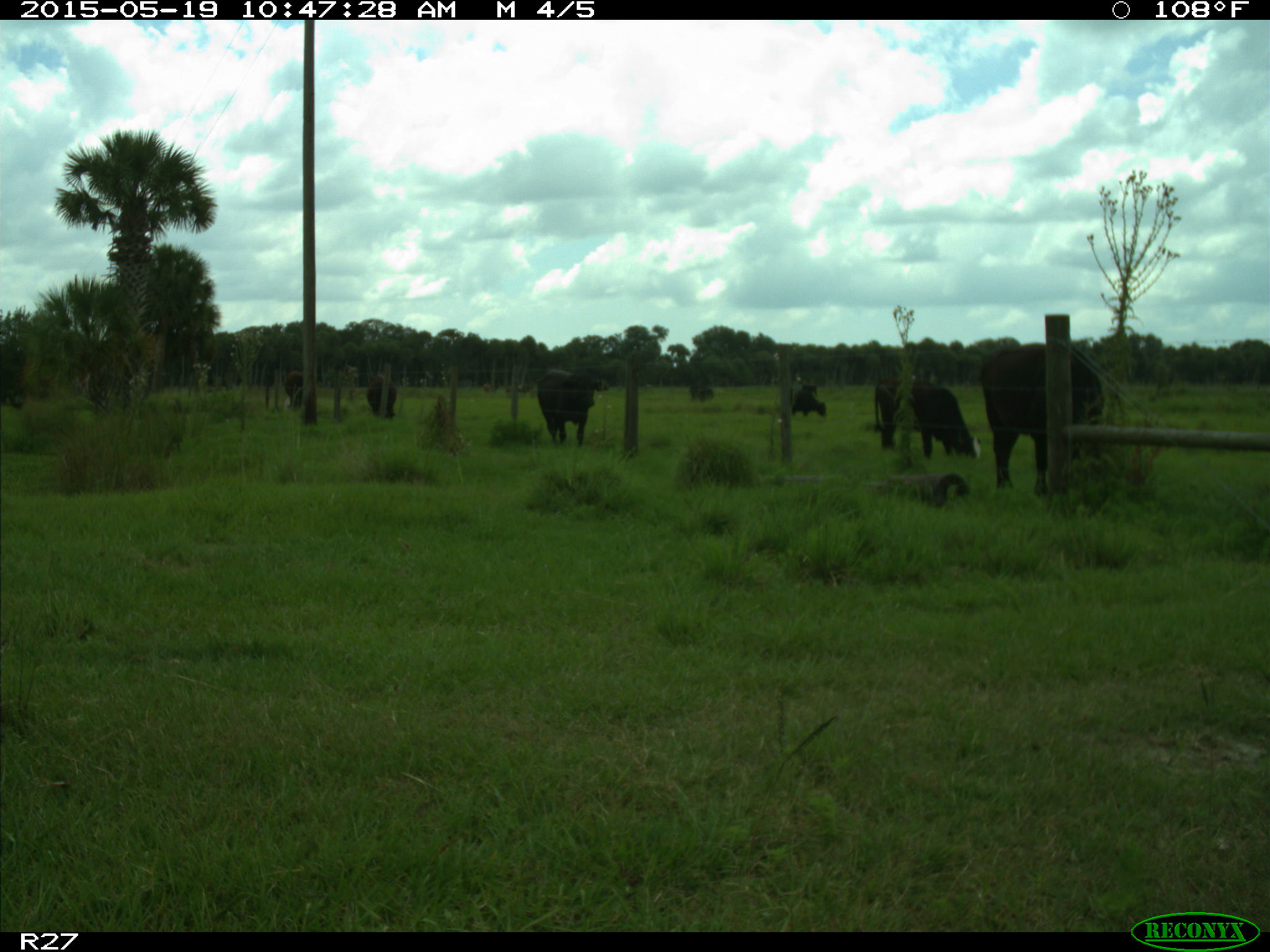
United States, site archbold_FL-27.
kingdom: Animalia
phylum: Chordata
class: Mammalia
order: Artiodactyla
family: Bovidae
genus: Bos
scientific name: Bos taurus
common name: domestic cow